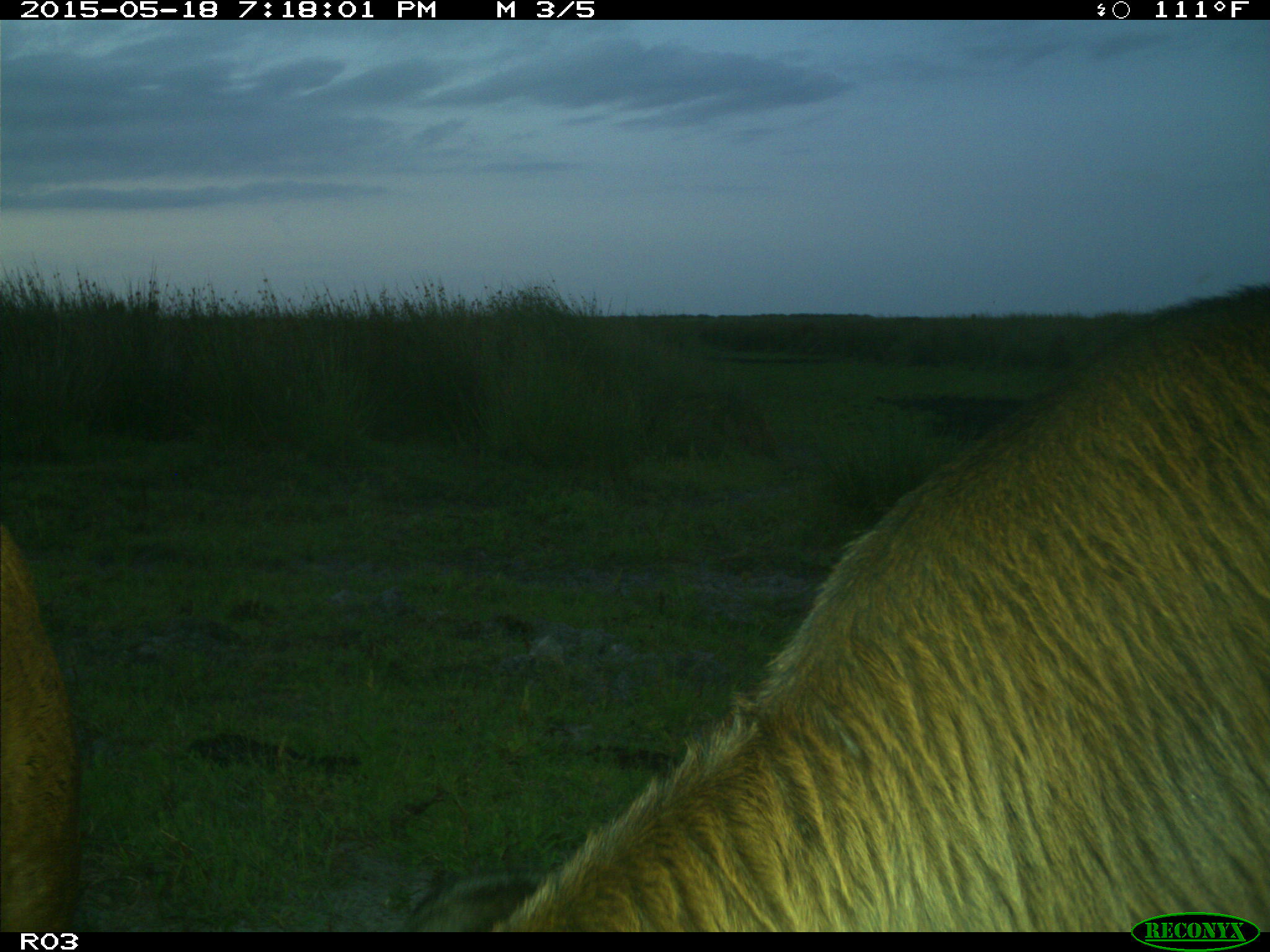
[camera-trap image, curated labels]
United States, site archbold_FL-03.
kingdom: Animalia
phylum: Chordata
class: Mammalia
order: Artiodactyla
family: Bovidae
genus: Bos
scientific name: Bos taurus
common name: domestic cow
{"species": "Bos taurus (domestic cow)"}